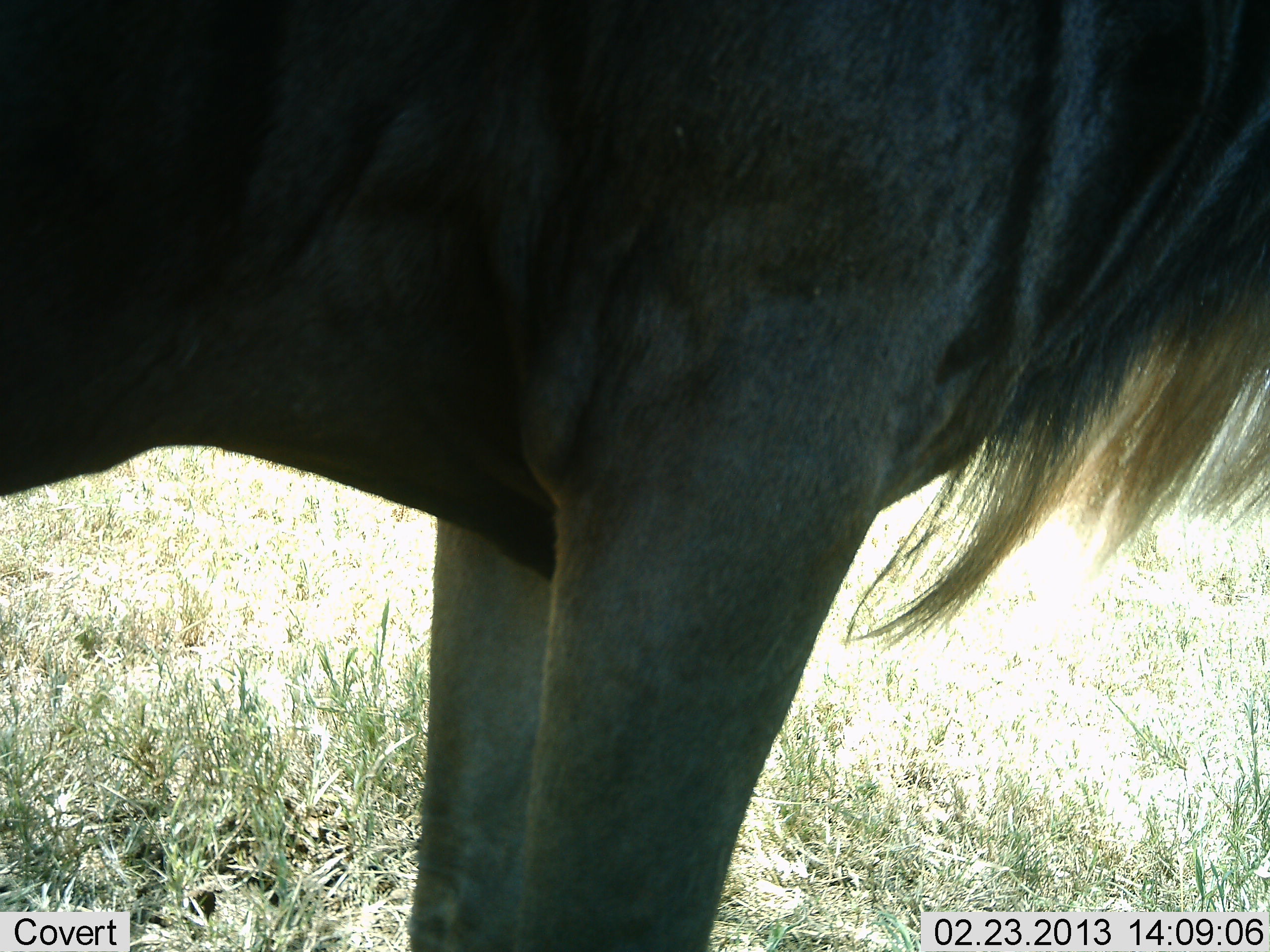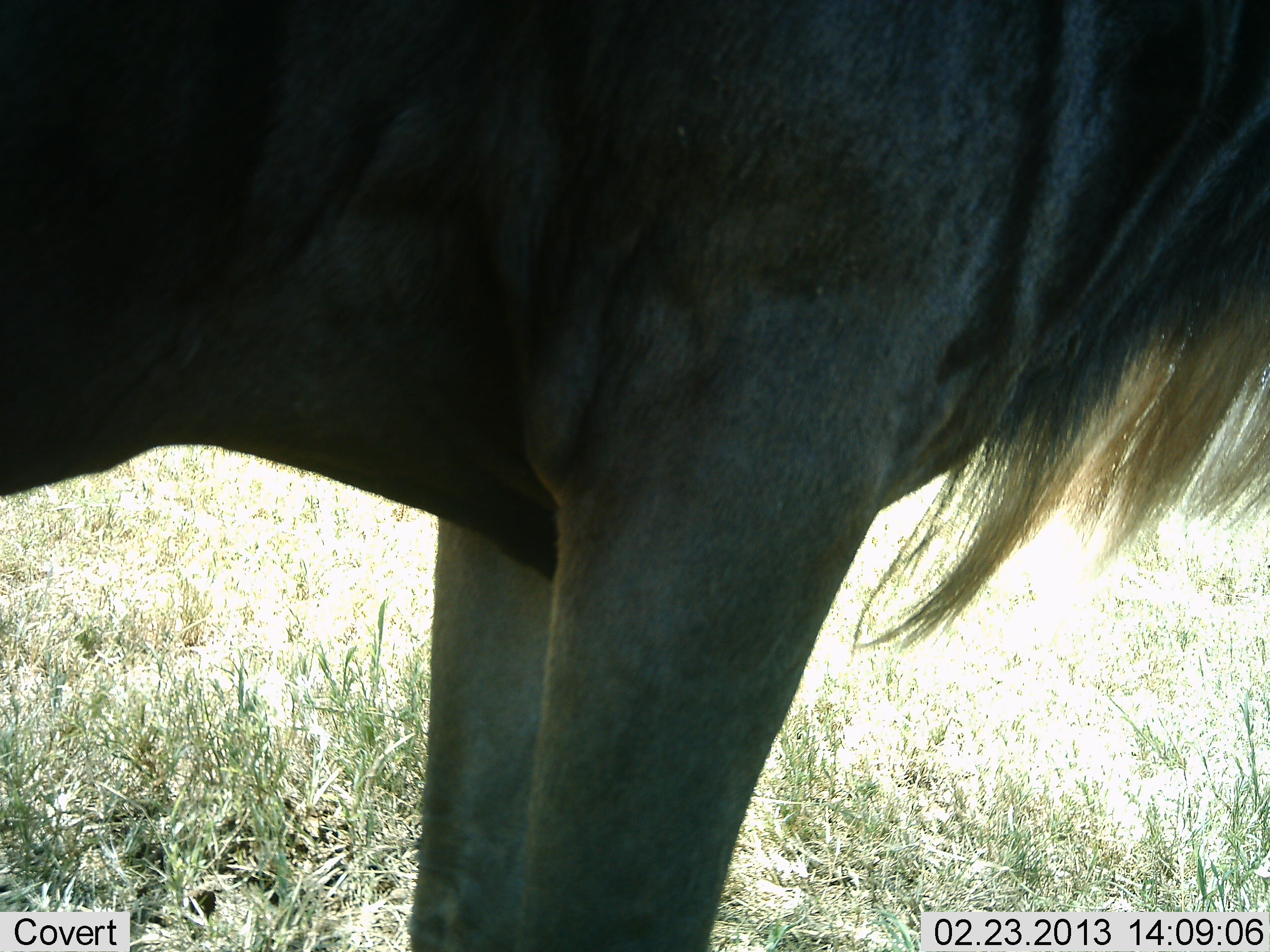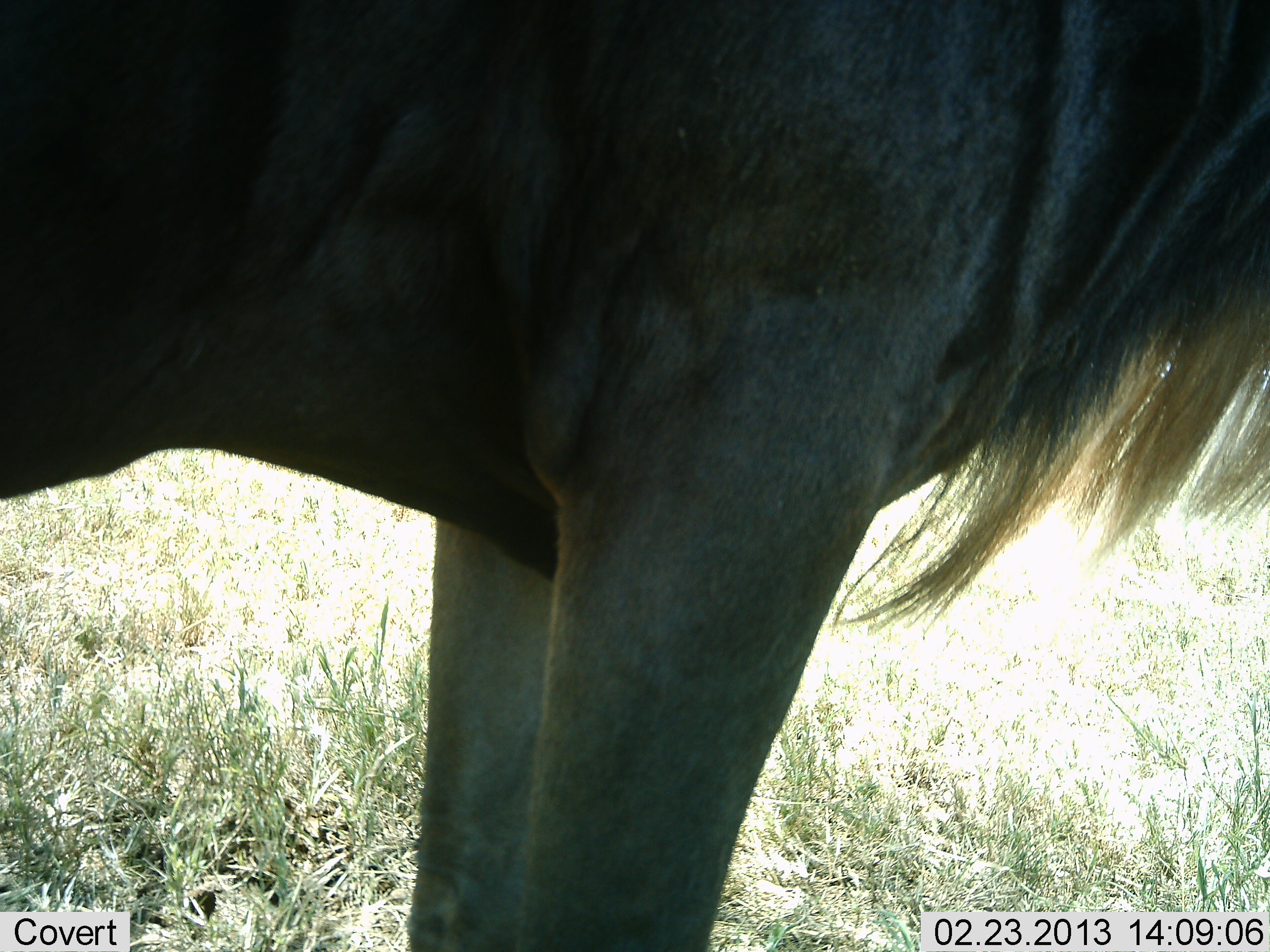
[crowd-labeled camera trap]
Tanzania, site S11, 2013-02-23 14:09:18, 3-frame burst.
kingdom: Animalia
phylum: Chordata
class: Mammalia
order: Artiodactyla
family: Bovidae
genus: Connochaetes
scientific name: Connochaetes taurinus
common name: blue wildebeest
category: wildebeest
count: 1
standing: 100%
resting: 0%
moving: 0%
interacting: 0%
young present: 0%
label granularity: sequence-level